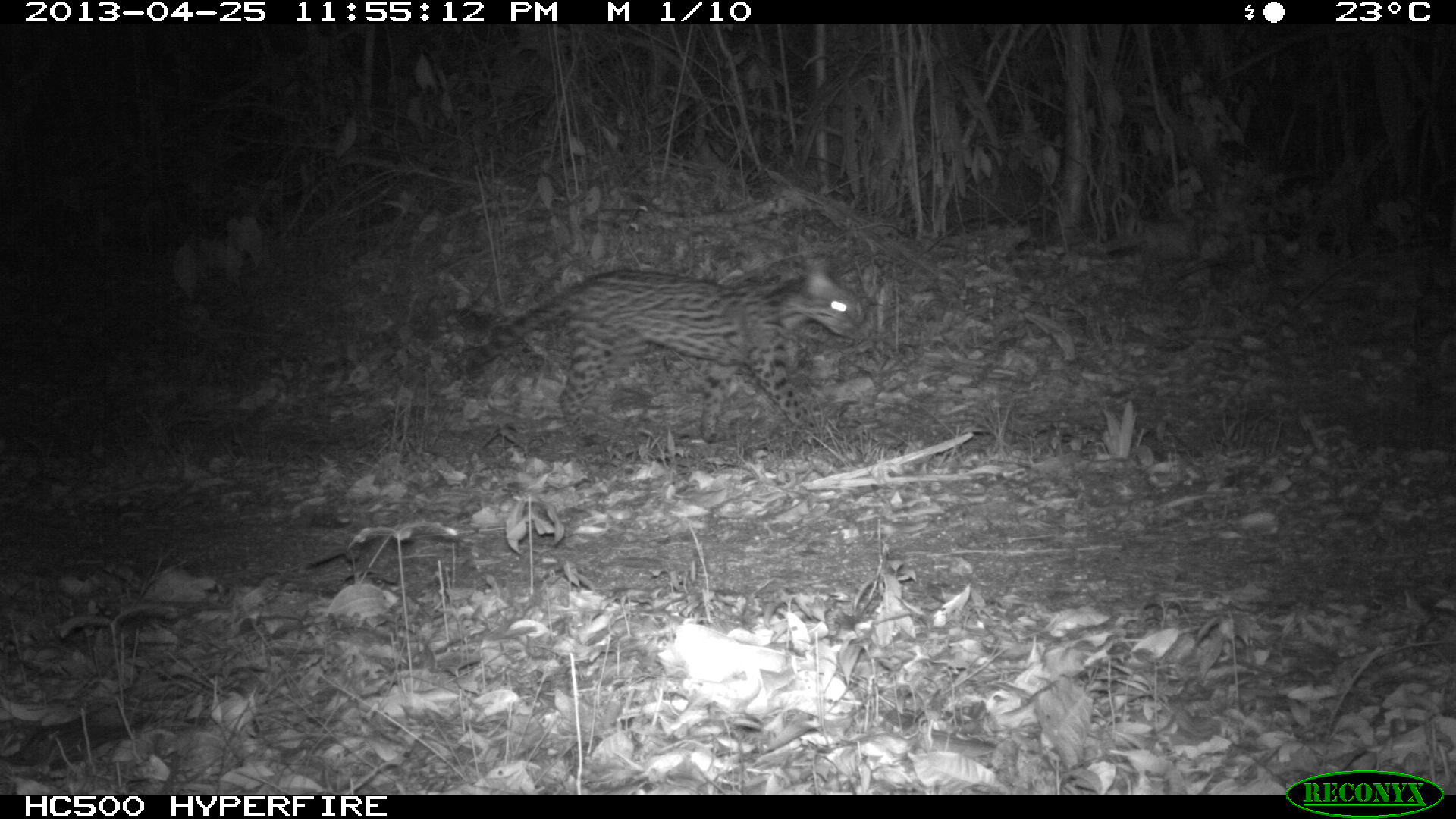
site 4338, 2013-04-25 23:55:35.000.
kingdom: Animalia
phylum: Chordata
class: Mammalia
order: Carnivora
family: Felidae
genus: Leopardus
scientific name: Leopardus pardalis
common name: ocelot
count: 1